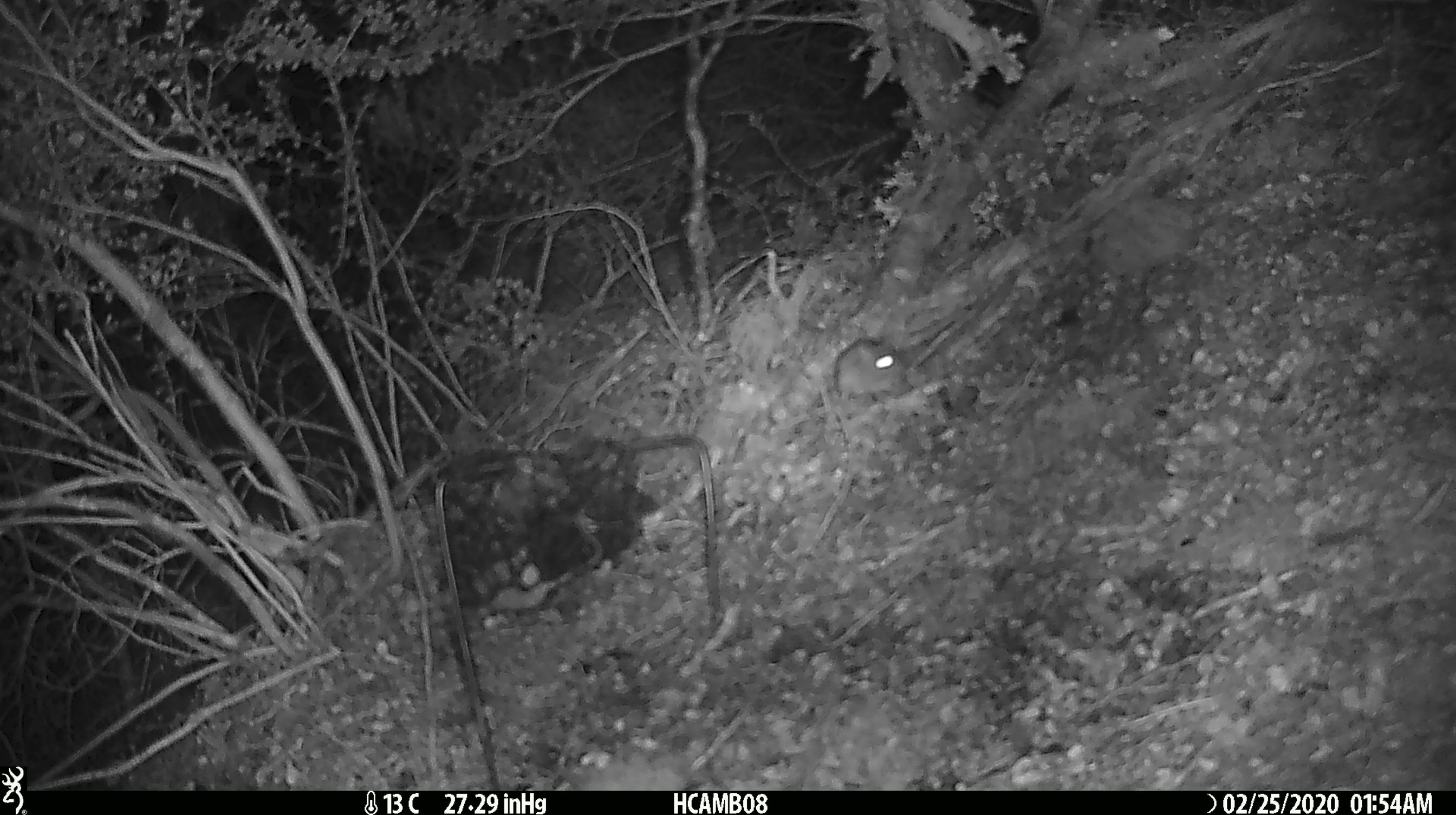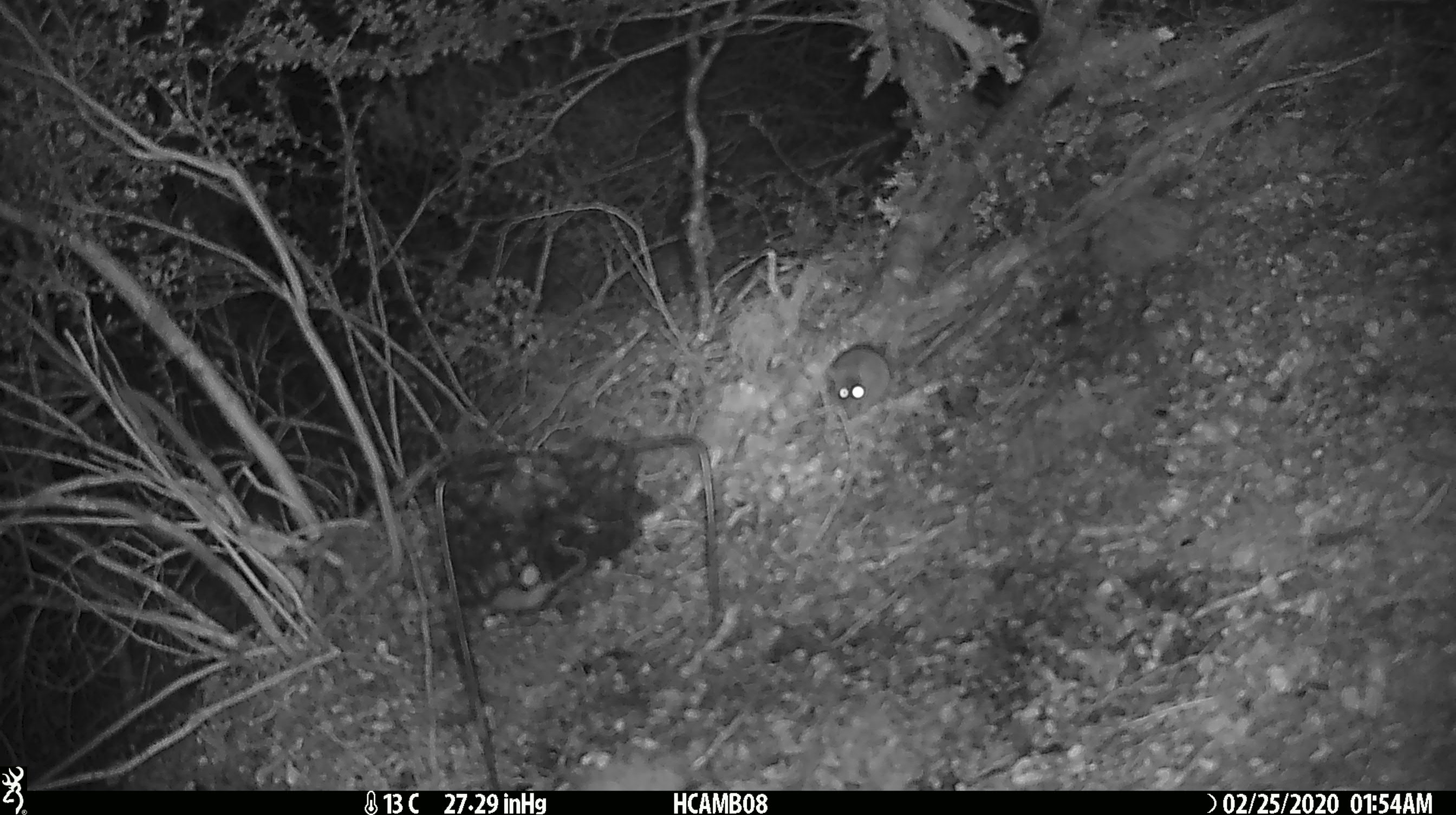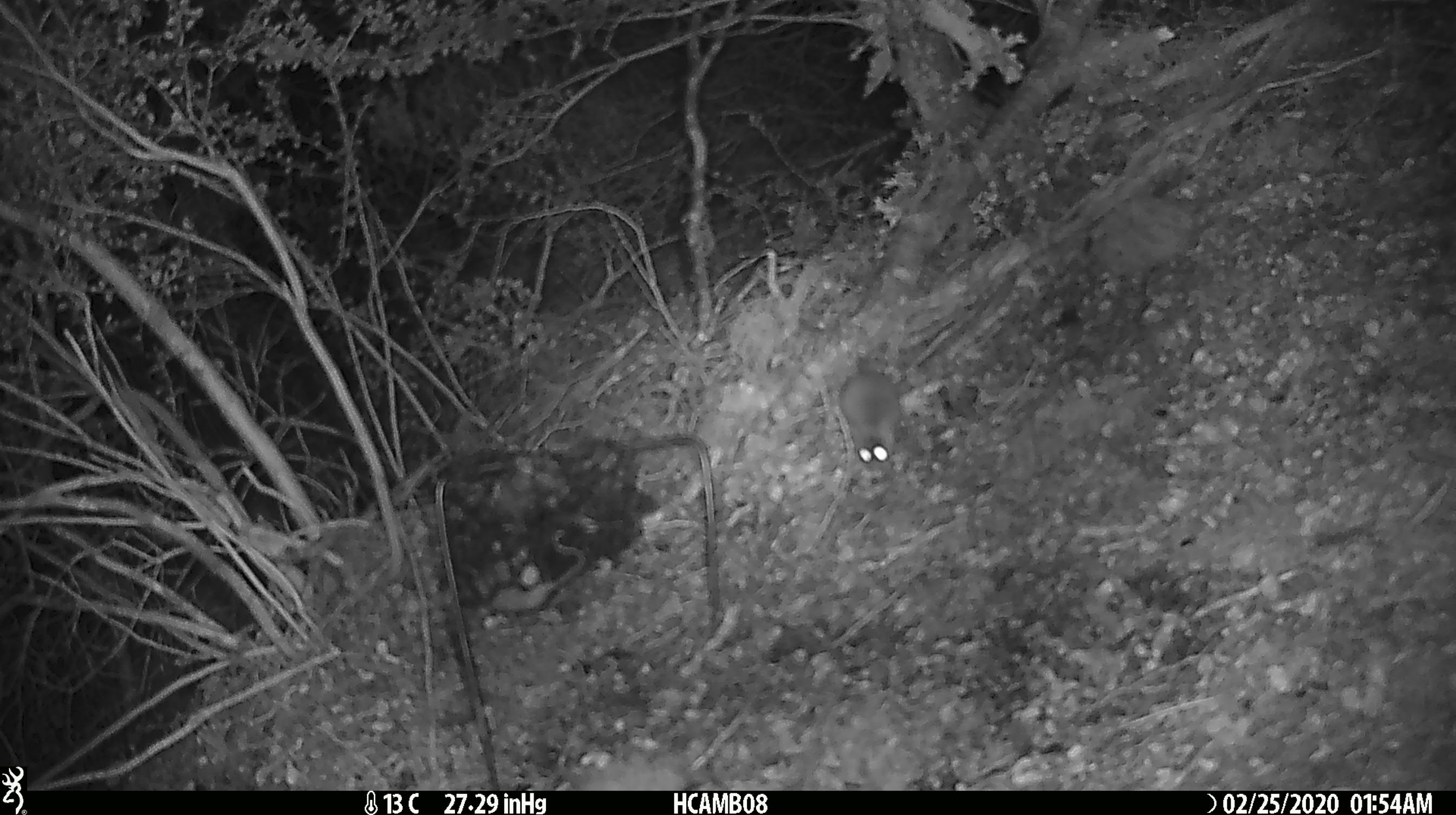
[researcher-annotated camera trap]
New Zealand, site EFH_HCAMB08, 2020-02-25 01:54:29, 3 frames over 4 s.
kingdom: Animalia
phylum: Chordata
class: Mammalia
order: Rodentia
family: Muridae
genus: Mus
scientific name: Mus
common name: mouse